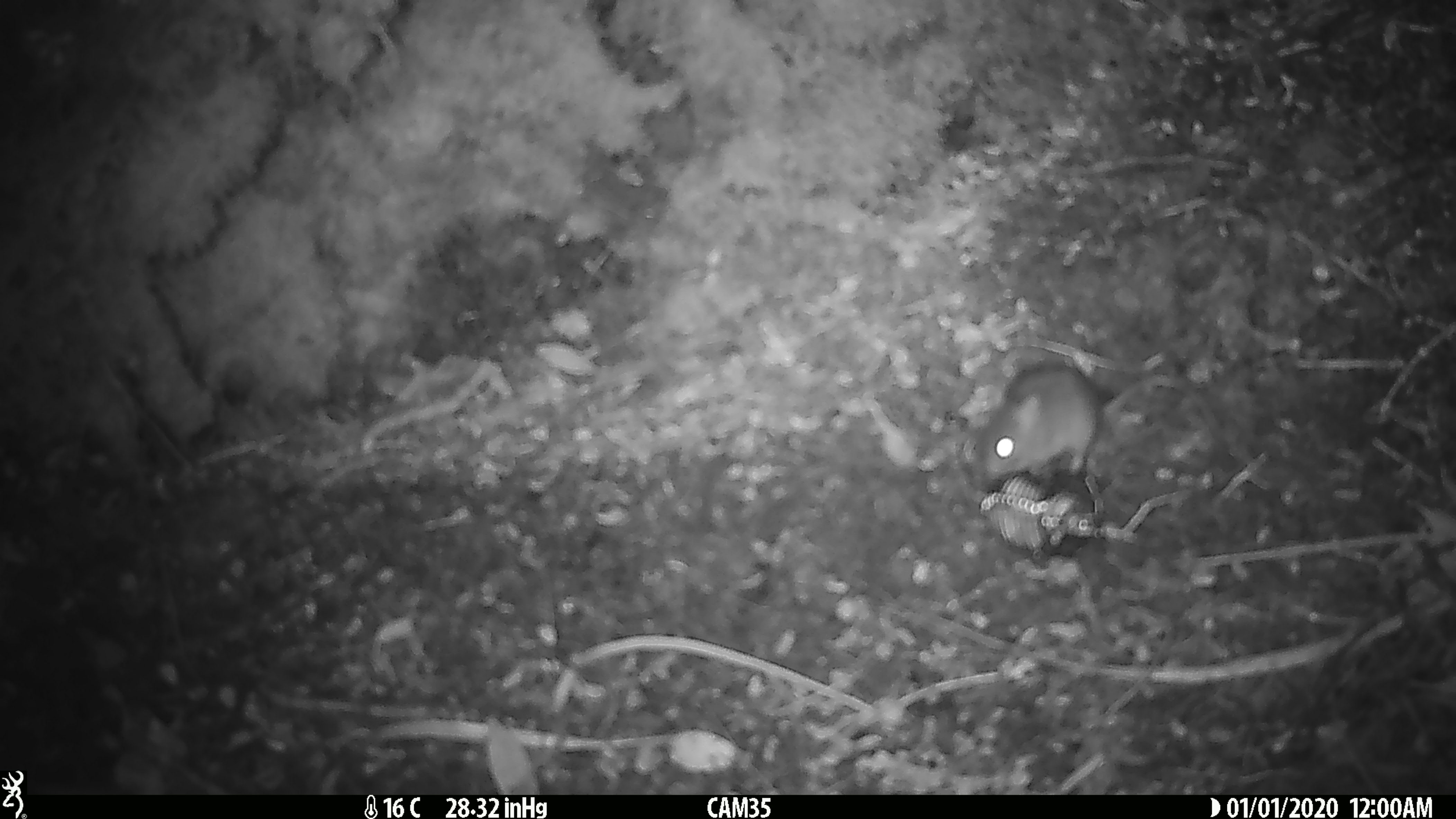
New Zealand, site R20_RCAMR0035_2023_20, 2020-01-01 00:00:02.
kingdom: Animalia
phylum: Chordata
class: Mammalia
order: Rodentia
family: Muridae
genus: Mus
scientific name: Mus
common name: mouse